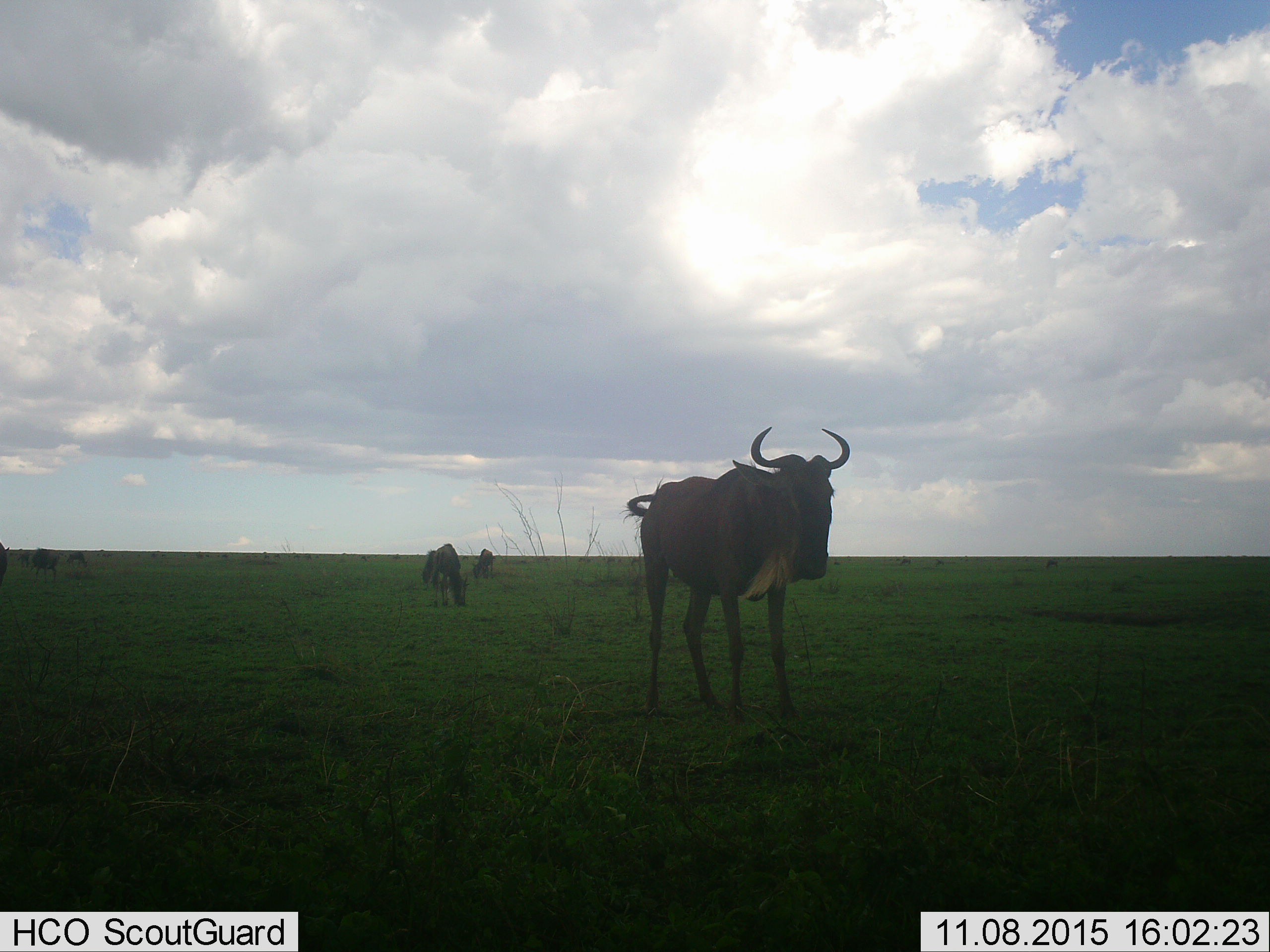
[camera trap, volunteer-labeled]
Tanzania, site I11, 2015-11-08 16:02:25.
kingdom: Animalia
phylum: Chordata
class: Mammalia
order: Artiodactyla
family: Bovidae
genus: Connochaetes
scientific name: Connochaetes taurinus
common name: blue wildebeest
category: wildebeest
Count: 5.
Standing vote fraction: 88%.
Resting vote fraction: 0%.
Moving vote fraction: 25%.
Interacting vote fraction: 0%.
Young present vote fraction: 0%.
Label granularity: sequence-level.